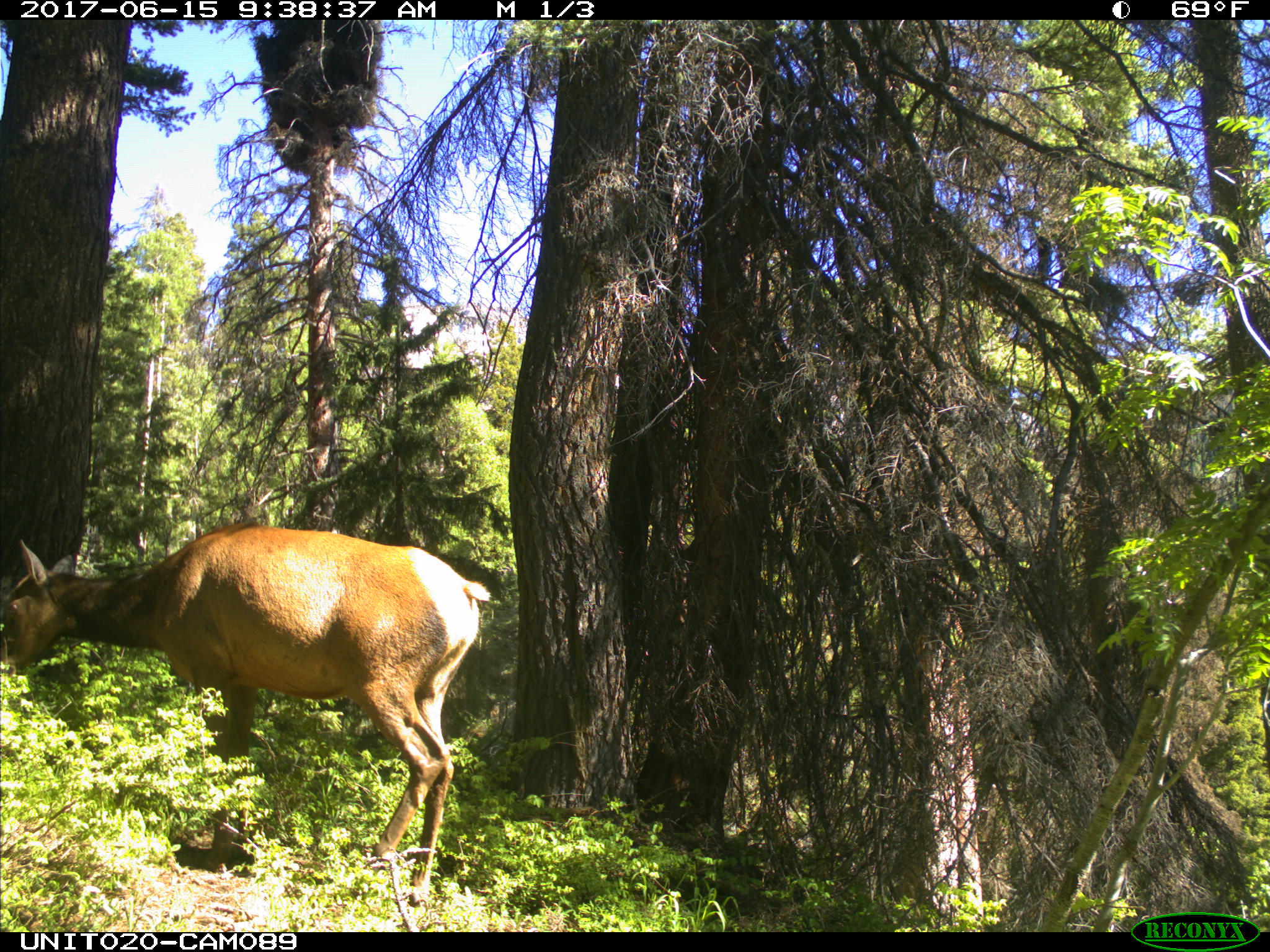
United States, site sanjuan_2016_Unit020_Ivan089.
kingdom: Animalia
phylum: Chordata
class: Mammalia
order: Artiodactyla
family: Cervidae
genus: Cervus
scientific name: Cervus elaphus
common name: red deer